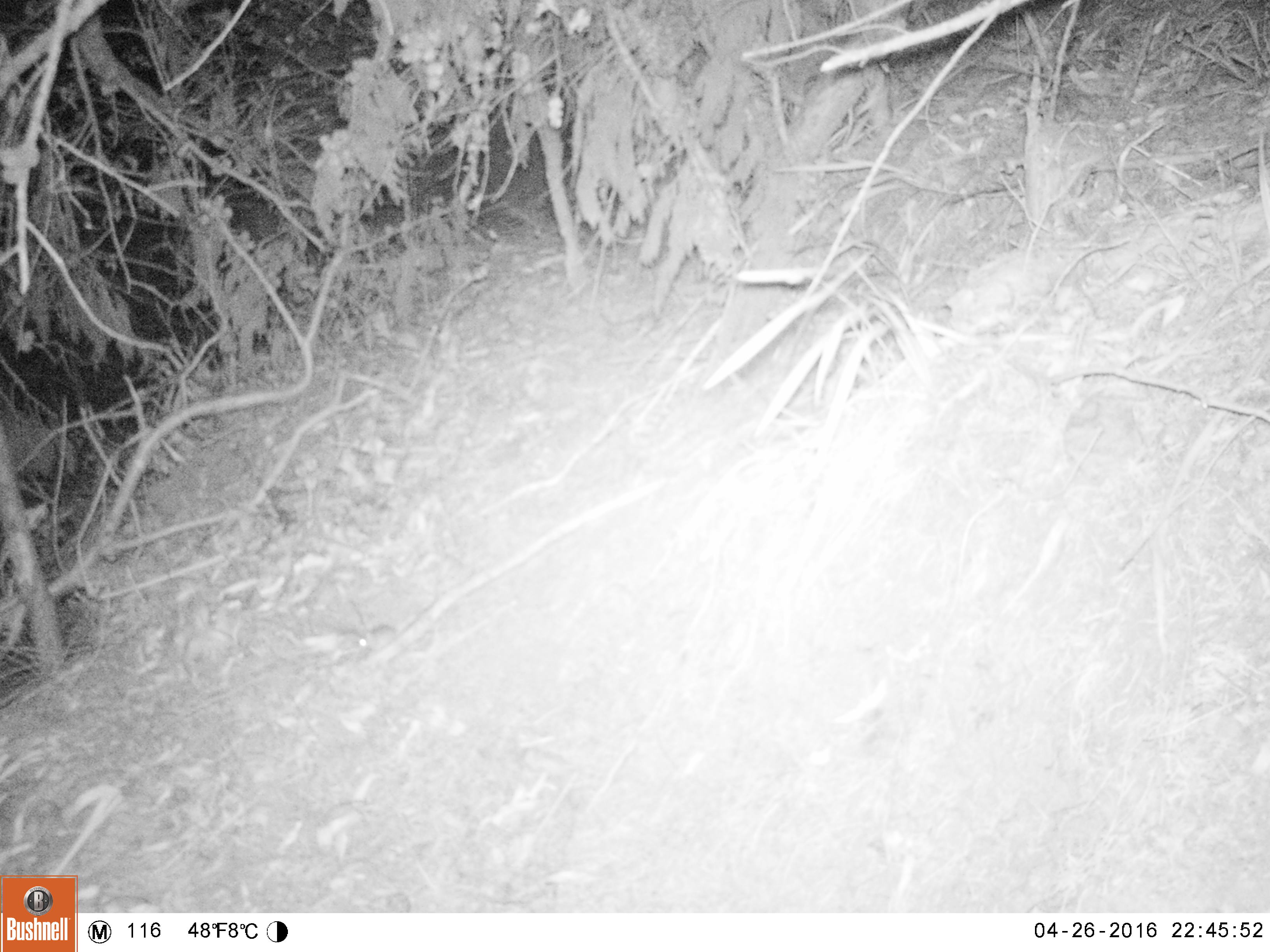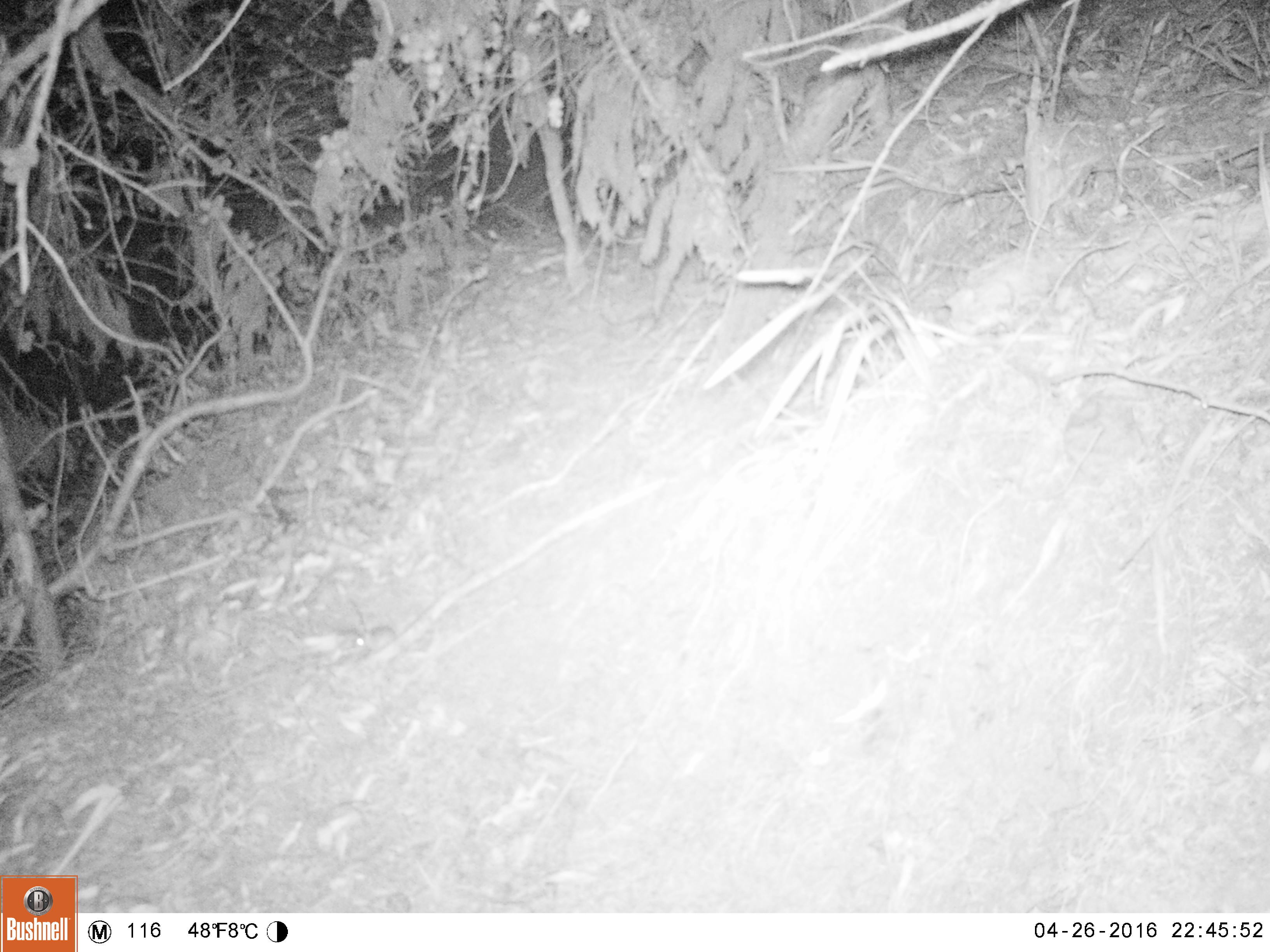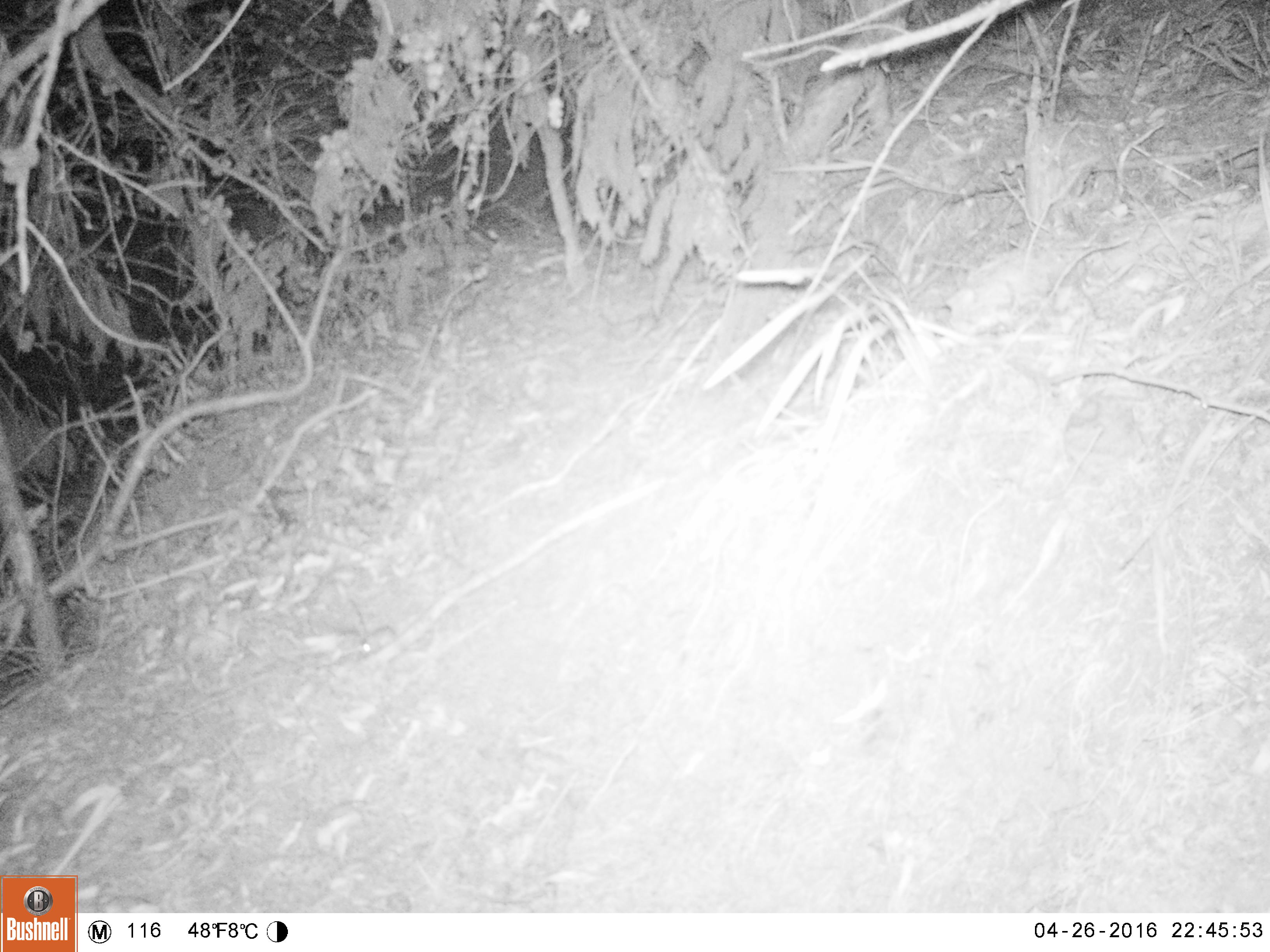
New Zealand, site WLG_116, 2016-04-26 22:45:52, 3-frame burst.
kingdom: Animalia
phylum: Chordata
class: Mammalia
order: Rodentia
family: Muridae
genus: Mus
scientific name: Mus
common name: mouse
Mouse (Mus).